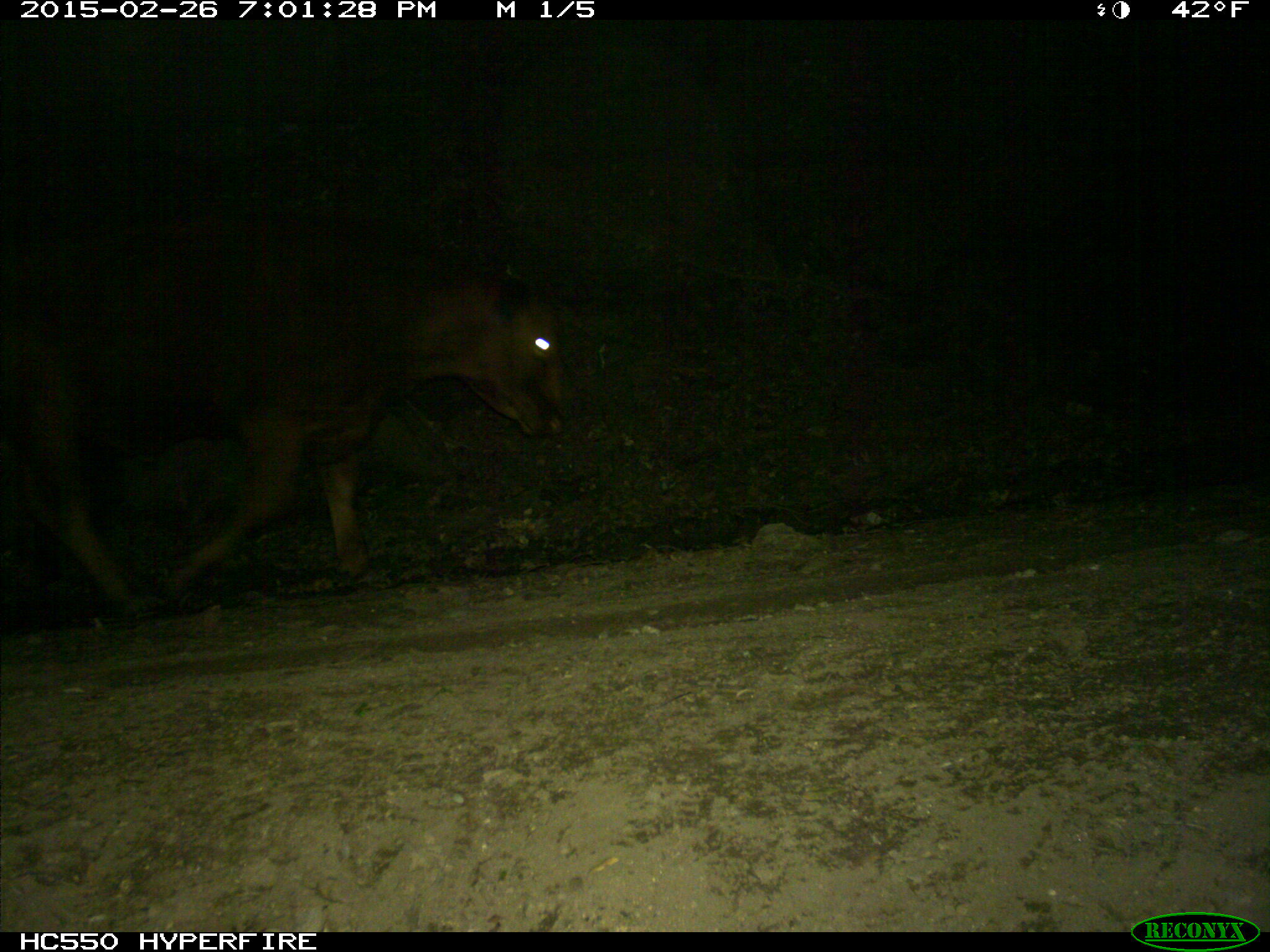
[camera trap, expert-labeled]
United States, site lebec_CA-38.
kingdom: Animalia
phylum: Chordata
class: Mammalia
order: Artiodactyla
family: Bovidae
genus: Bos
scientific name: Bos taurus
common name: domestic cow